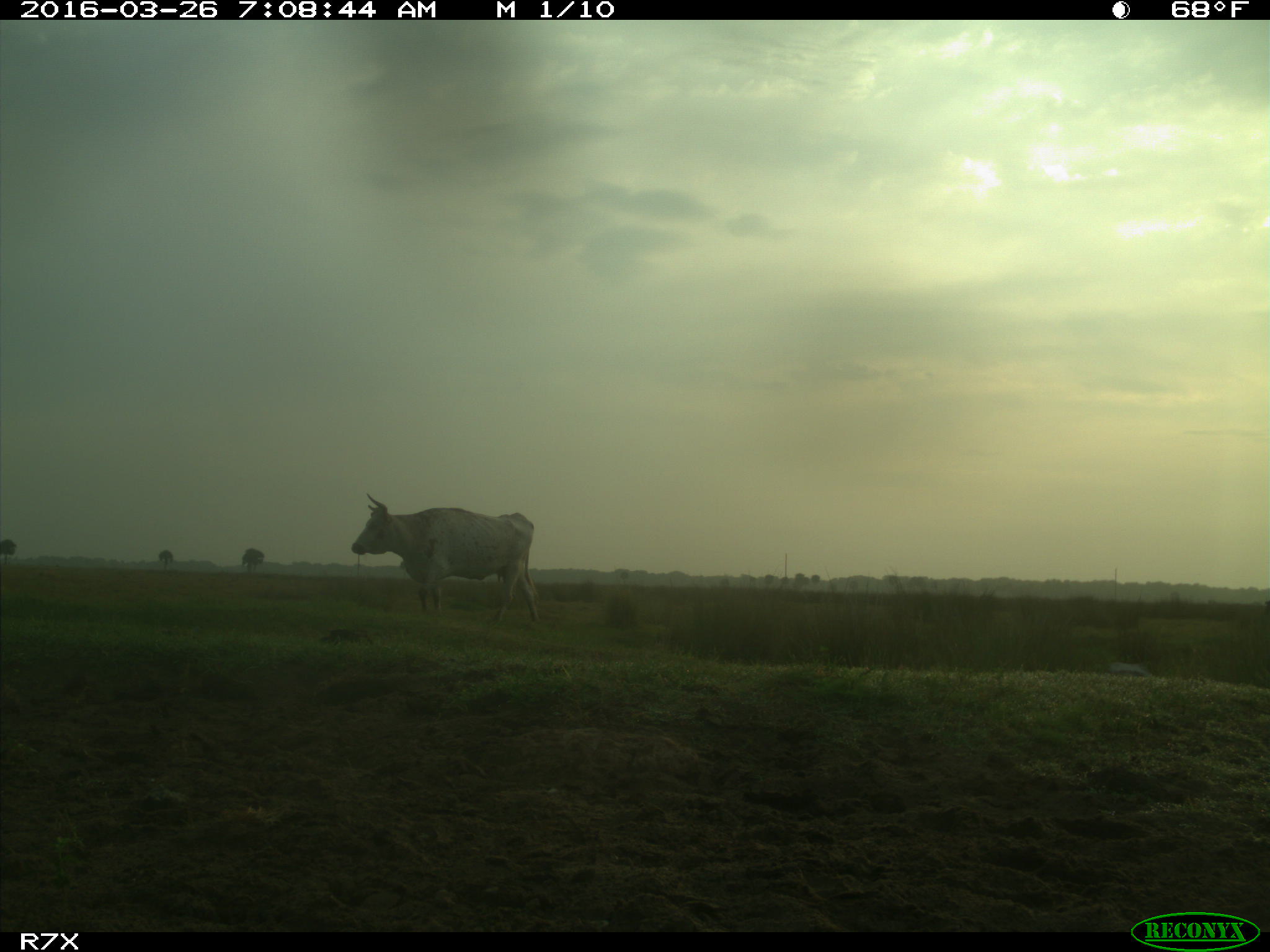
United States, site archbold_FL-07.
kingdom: Animalia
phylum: Chordata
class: Mammalia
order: Artiodactyla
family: Bovidae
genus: Bos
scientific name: Bos taurus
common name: domestic cow